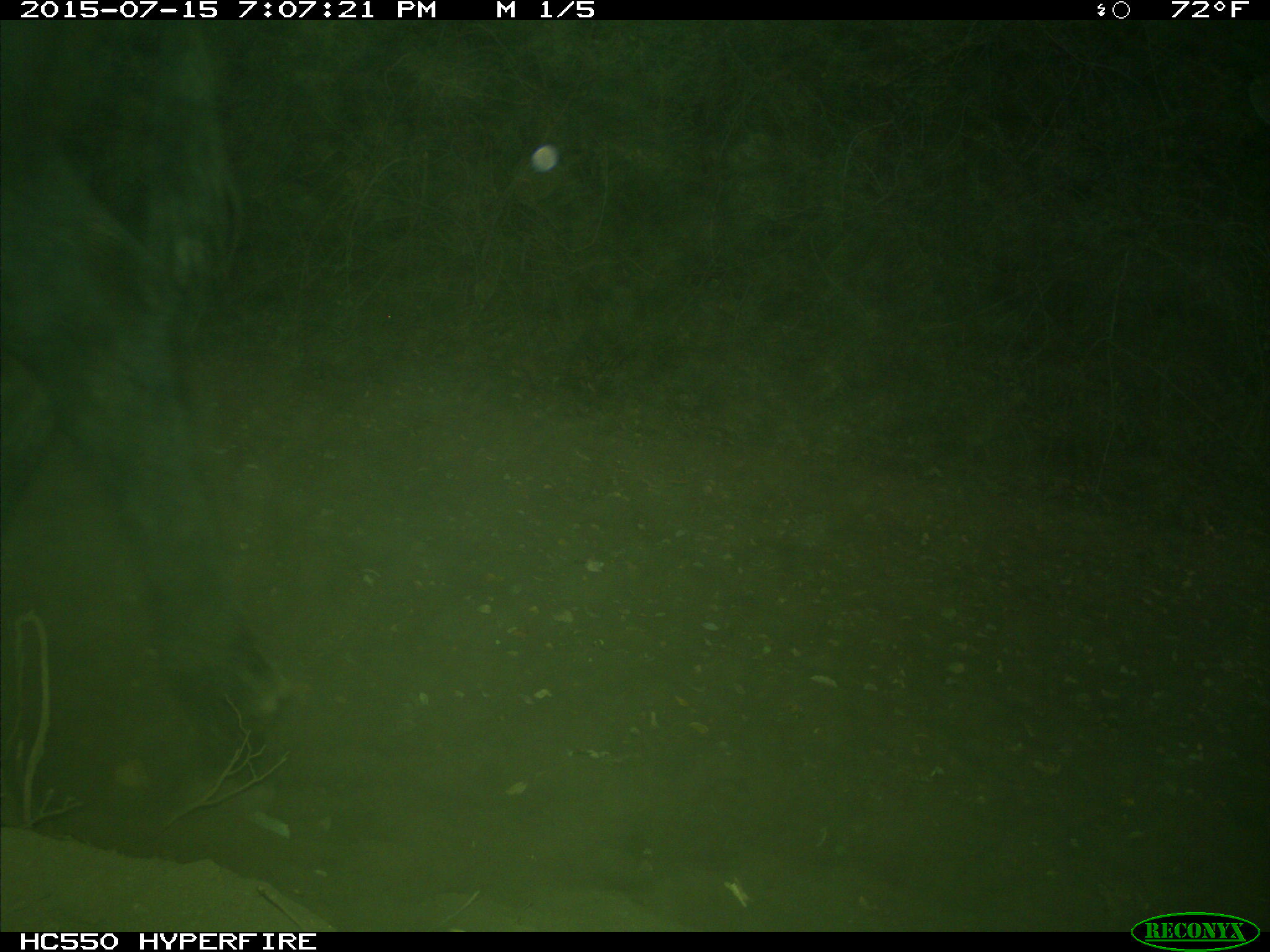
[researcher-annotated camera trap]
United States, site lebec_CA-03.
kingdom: Animalia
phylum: Chordata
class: Mammalia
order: Artiodactyla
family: Bovidae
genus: Bos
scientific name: Bos taurus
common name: domestic cow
Bos taurus (domestic cow).